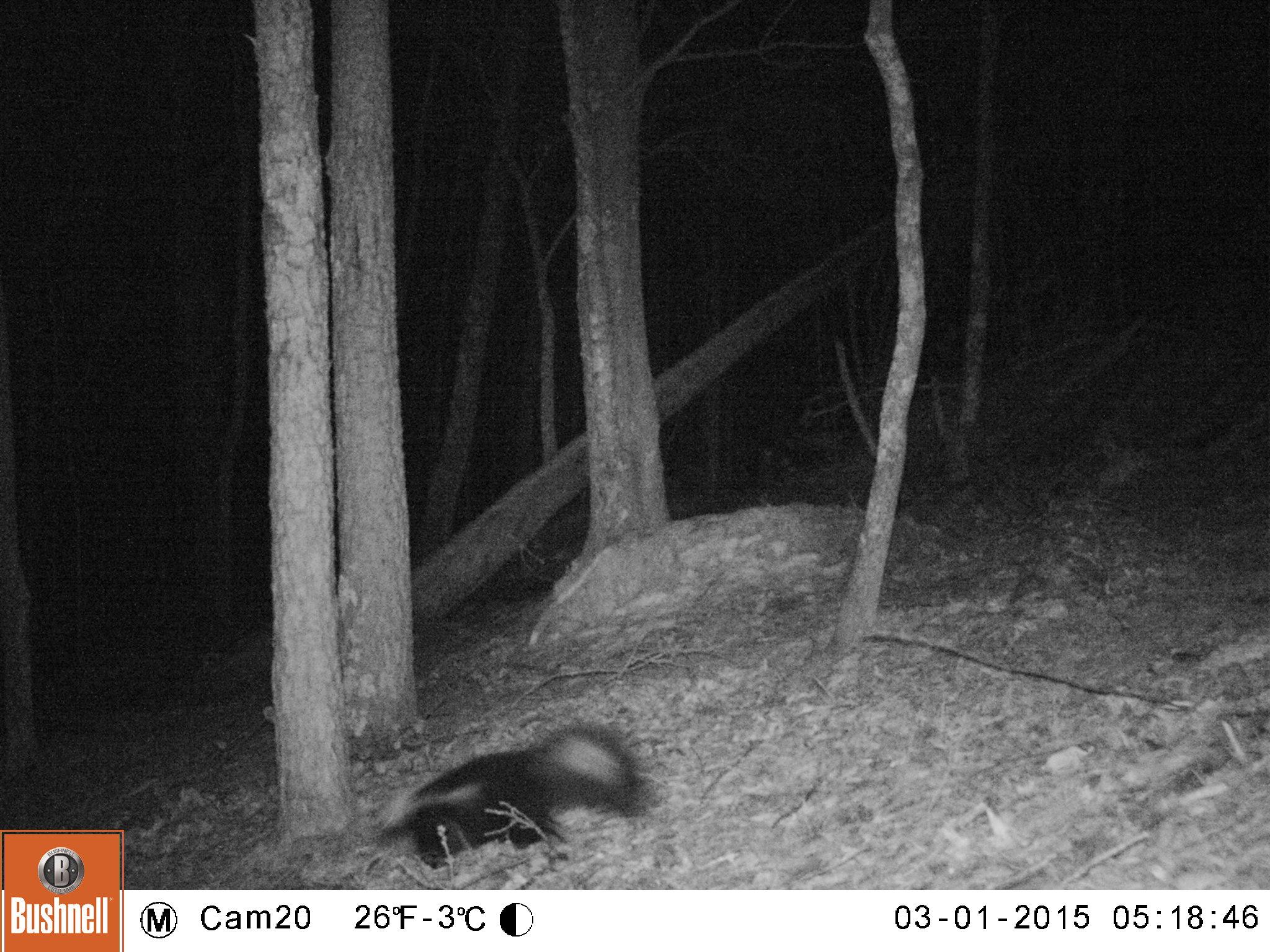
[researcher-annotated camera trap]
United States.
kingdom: Animalia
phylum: Chordata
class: Mammalia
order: Carnivora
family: Mephitidae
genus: Mephitis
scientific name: Mephitis mephitis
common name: striped skunk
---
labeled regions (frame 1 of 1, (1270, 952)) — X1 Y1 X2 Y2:
Striped Skunk: 368 713 657 870